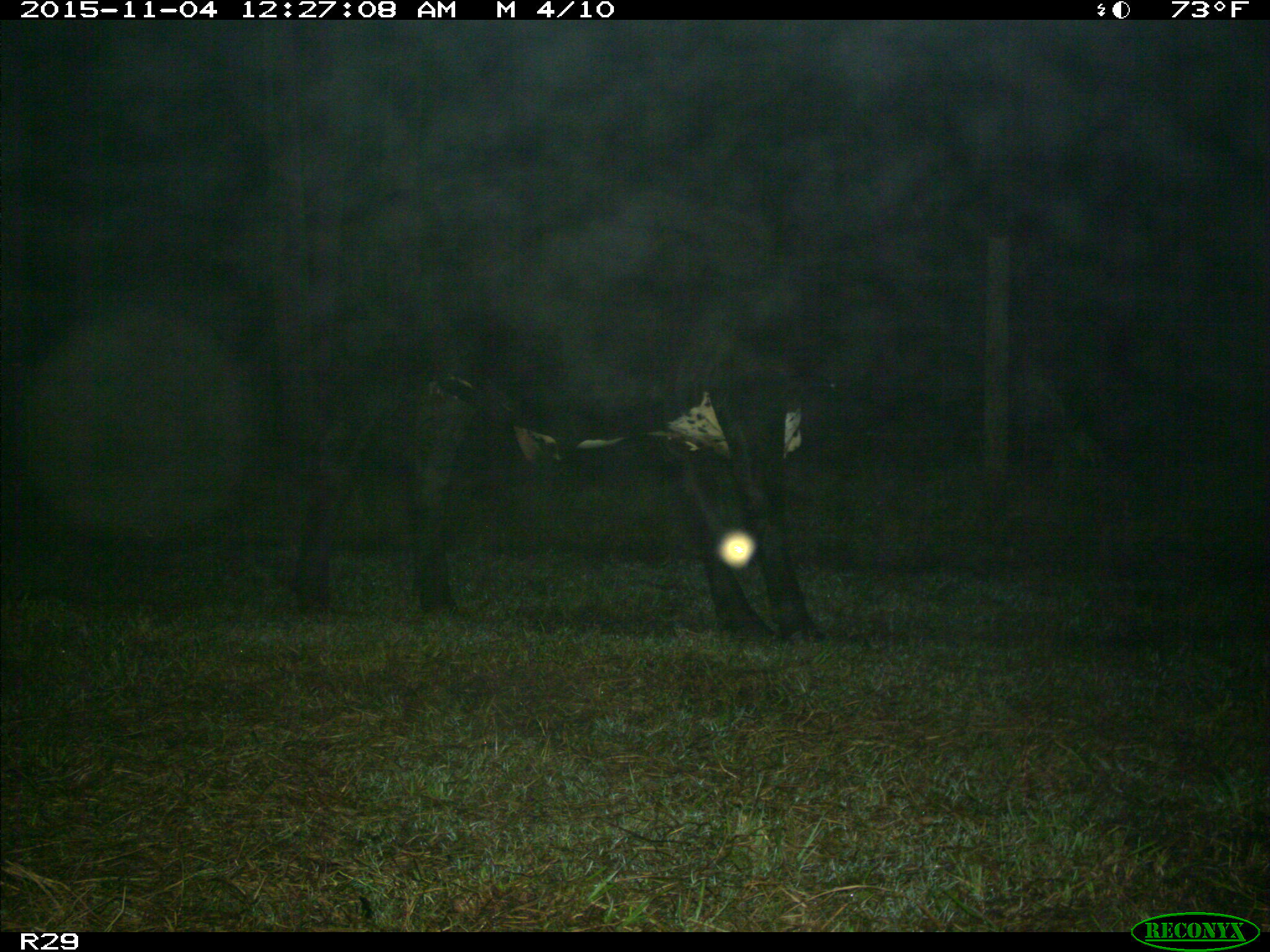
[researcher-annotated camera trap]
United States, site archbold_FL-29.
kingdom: Animalia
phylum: Chordata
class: Mammalia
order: Artiodactyla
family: Bovidae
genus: Bos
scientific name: Bos taurus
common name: domestic cow